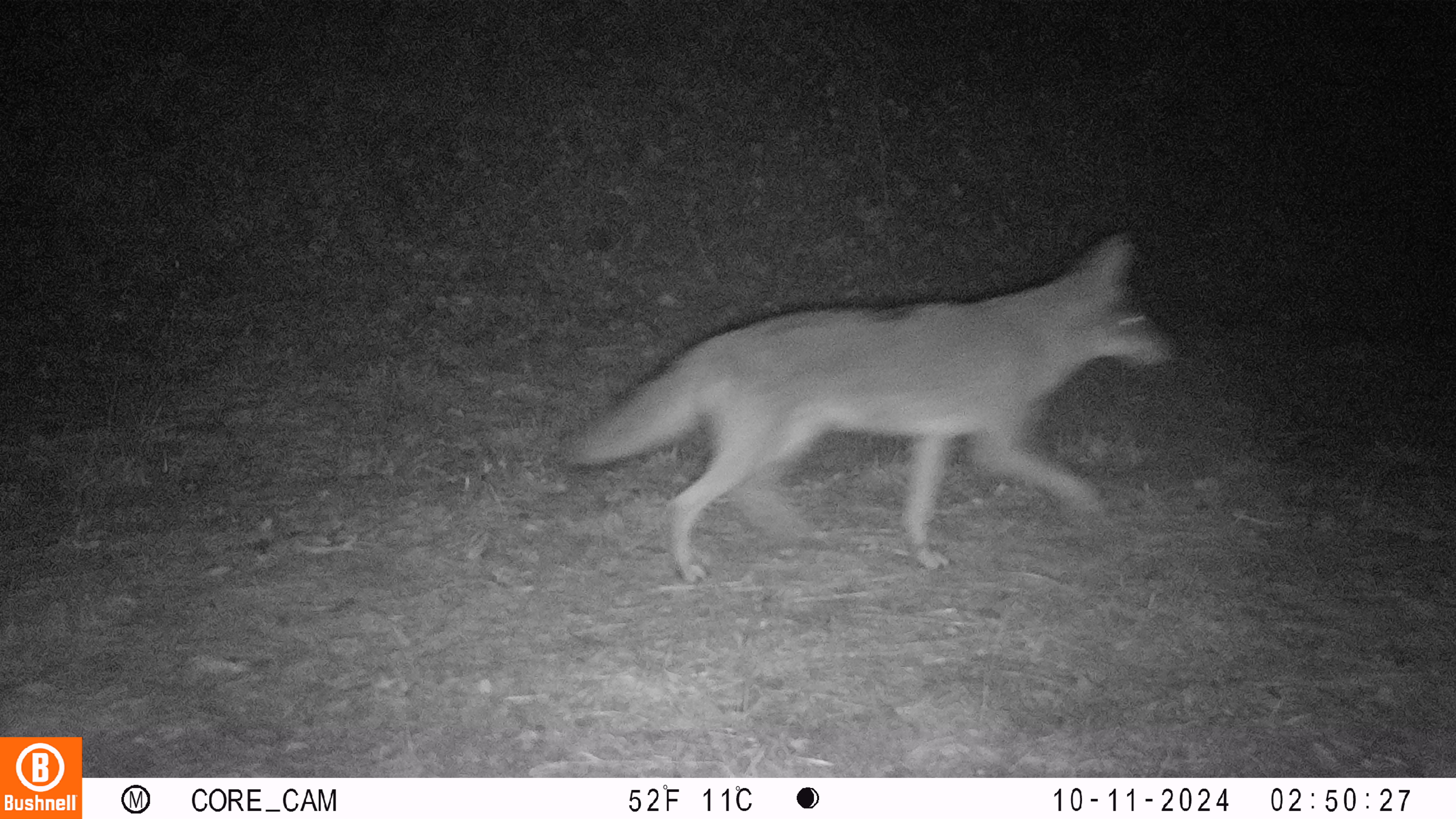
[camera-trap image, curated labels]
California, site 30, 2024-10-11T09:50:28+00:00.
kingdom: Animalia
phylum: Chordata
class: Mammalia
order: Carnivora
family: Canidae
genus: Canis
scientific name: Canis latrans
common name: coyote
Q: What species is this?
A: Coyote (Canis latrans).